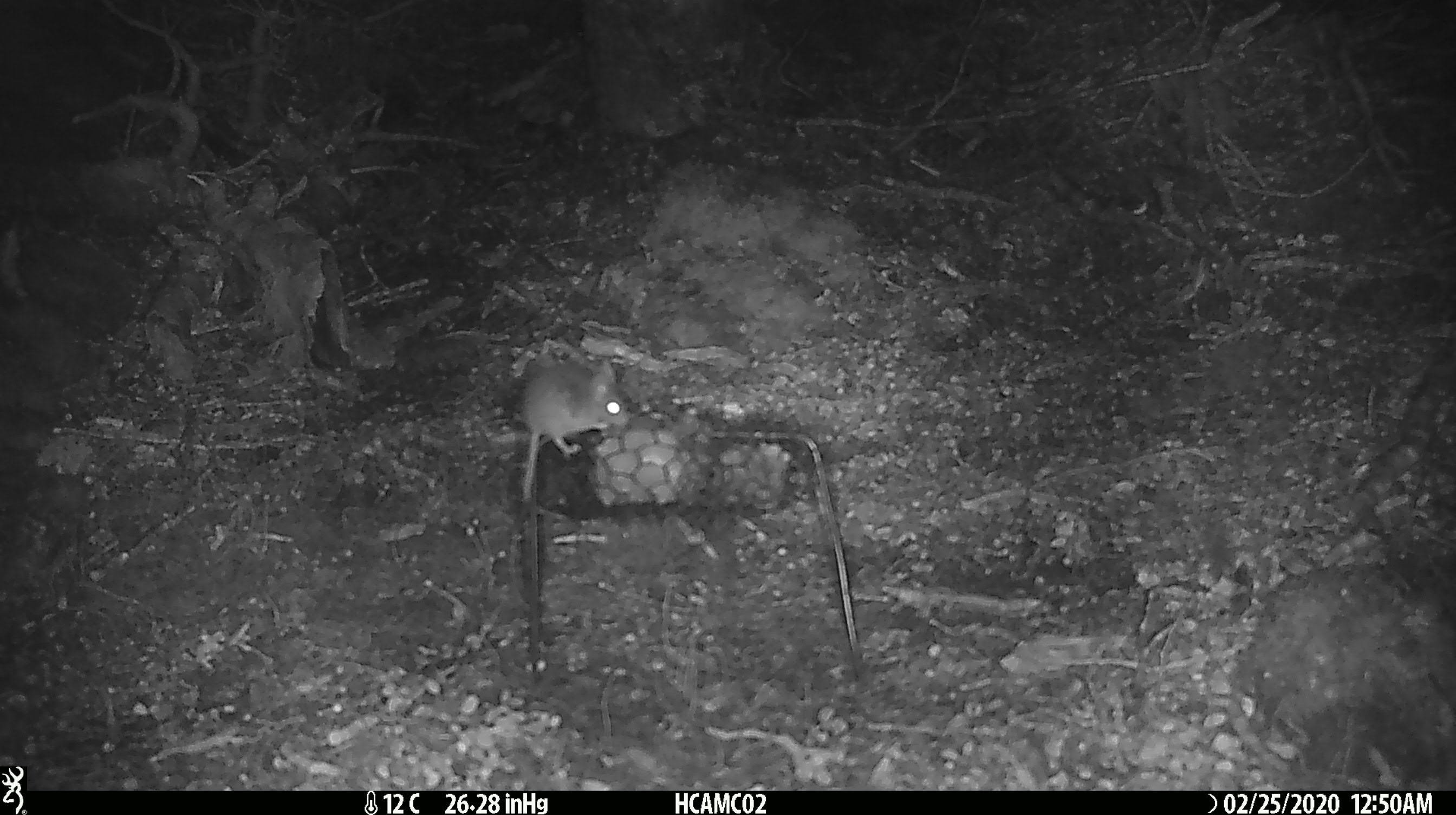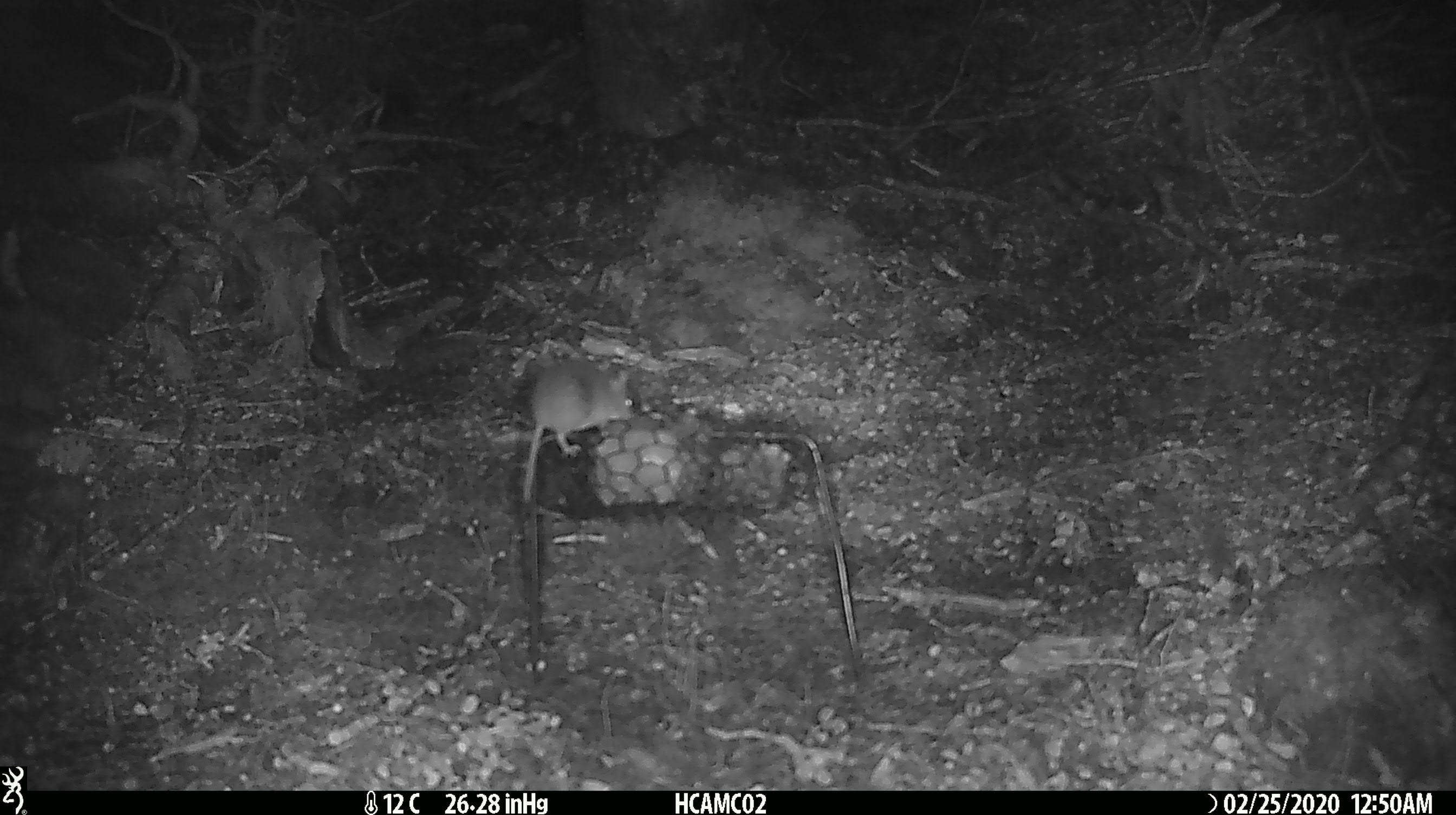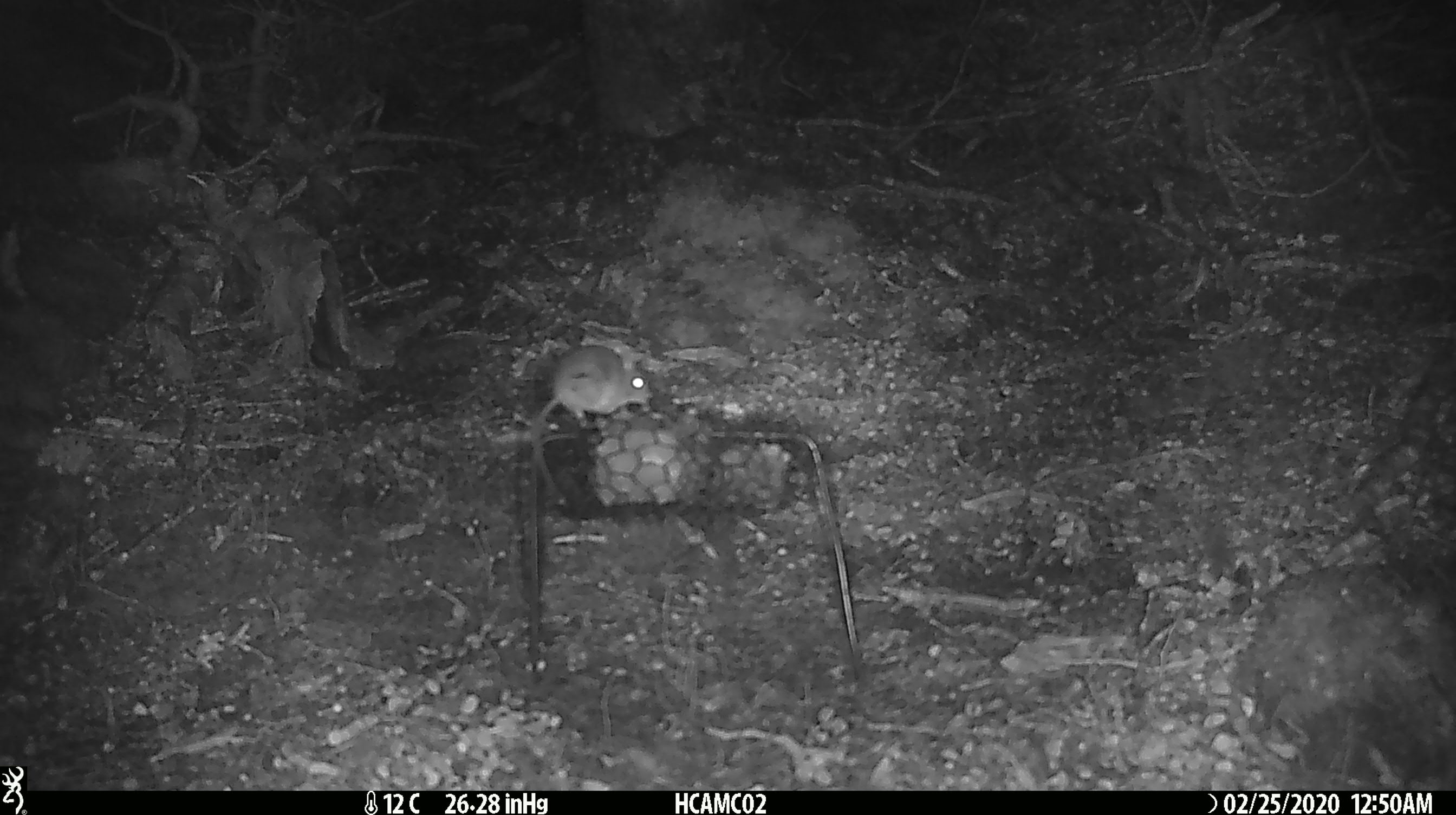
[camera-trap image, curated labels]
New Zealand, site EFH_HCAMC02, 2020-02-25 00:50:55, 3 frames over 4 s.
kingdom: Animalia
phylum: Chordata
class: Mammalia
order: Rodentia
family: Muridae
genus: Mus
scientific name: Mus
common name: mouse